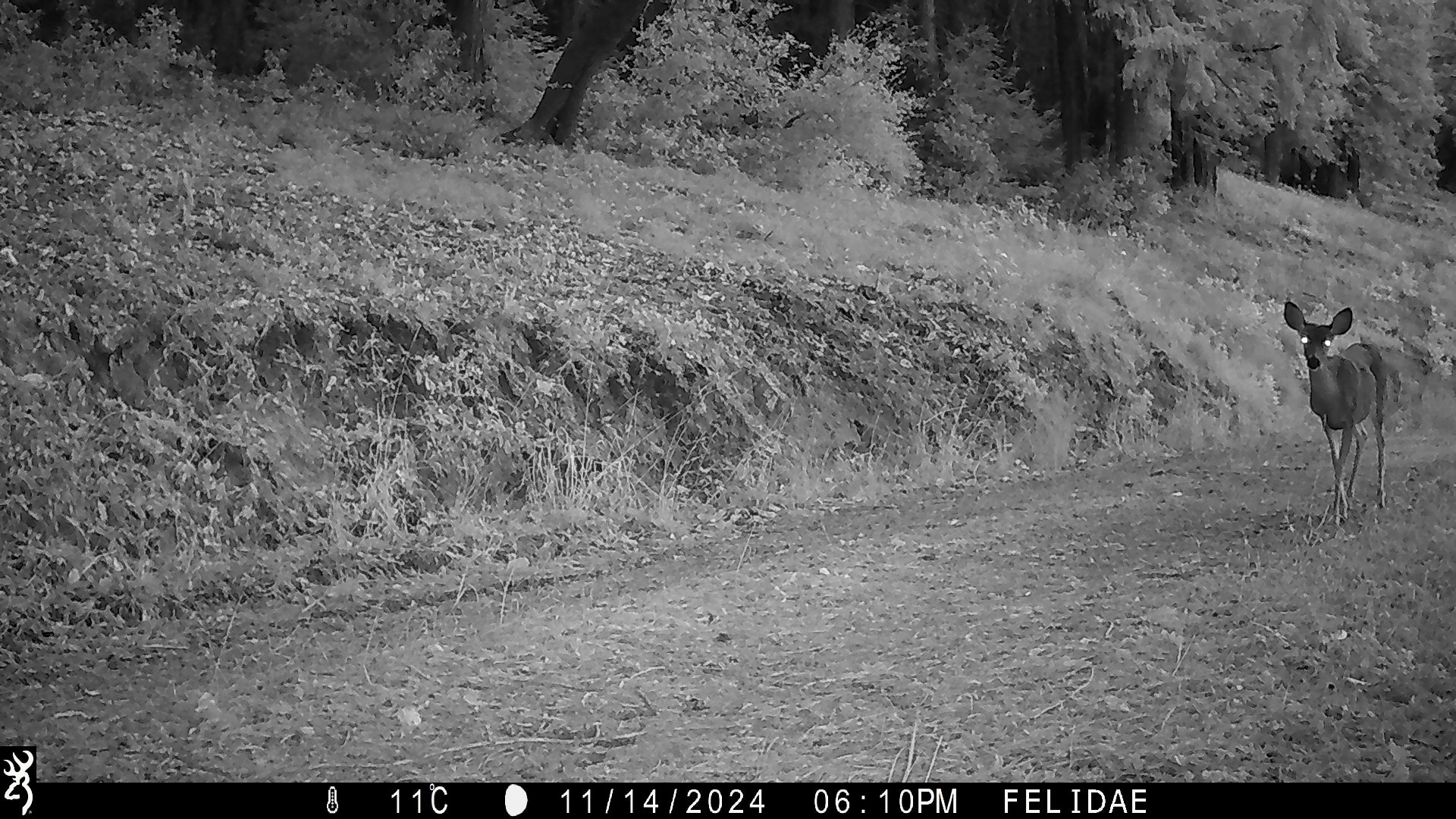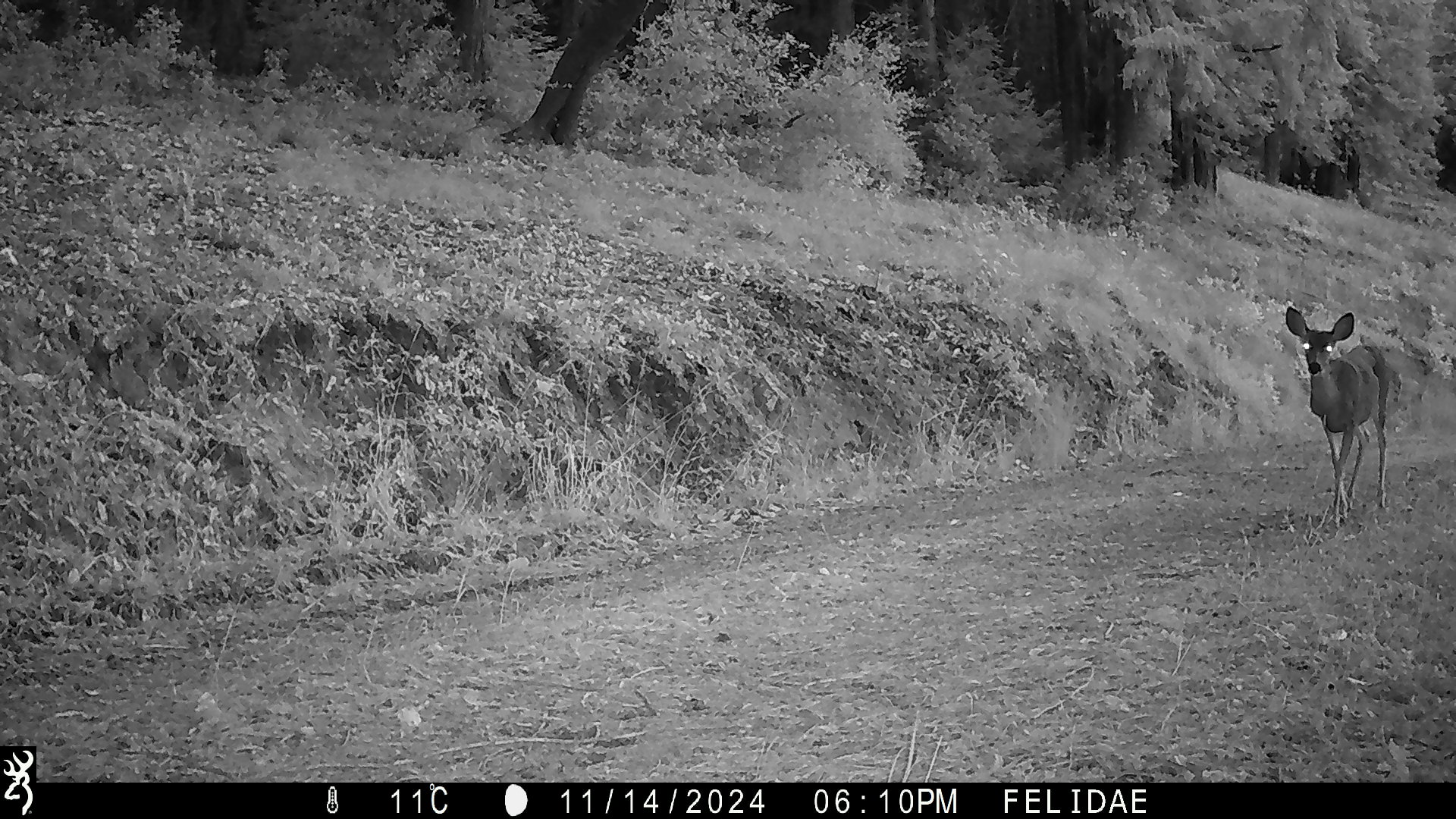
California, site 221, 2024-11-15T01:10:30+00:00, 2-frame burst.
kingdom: Animalia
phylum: Chordata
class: Mammalia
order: Artiodactyla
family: Cervidae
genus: Odocoileus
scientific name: Odocoileus hemionus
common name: mule deer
Mule deer (Odocoileus hemionus).